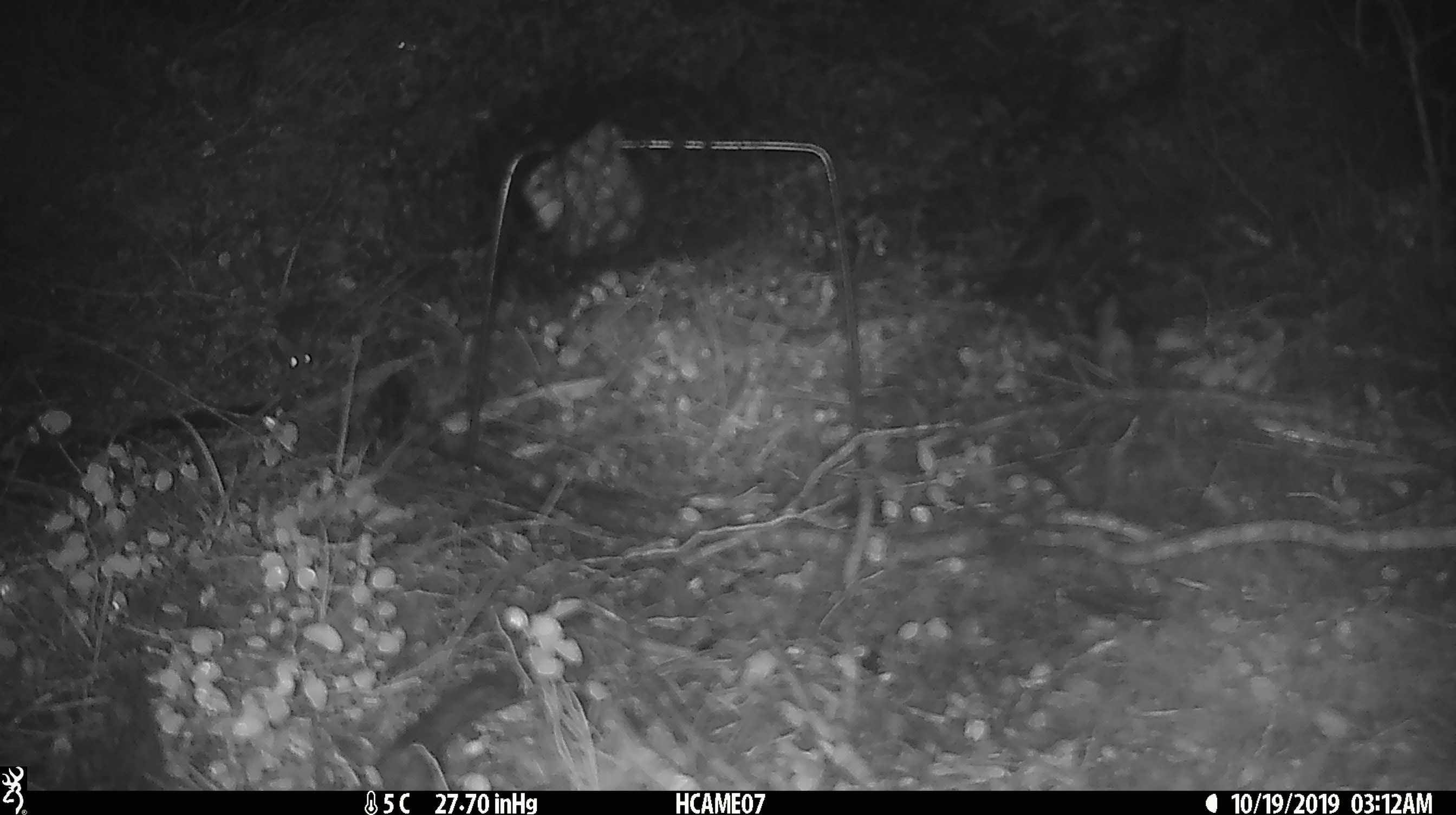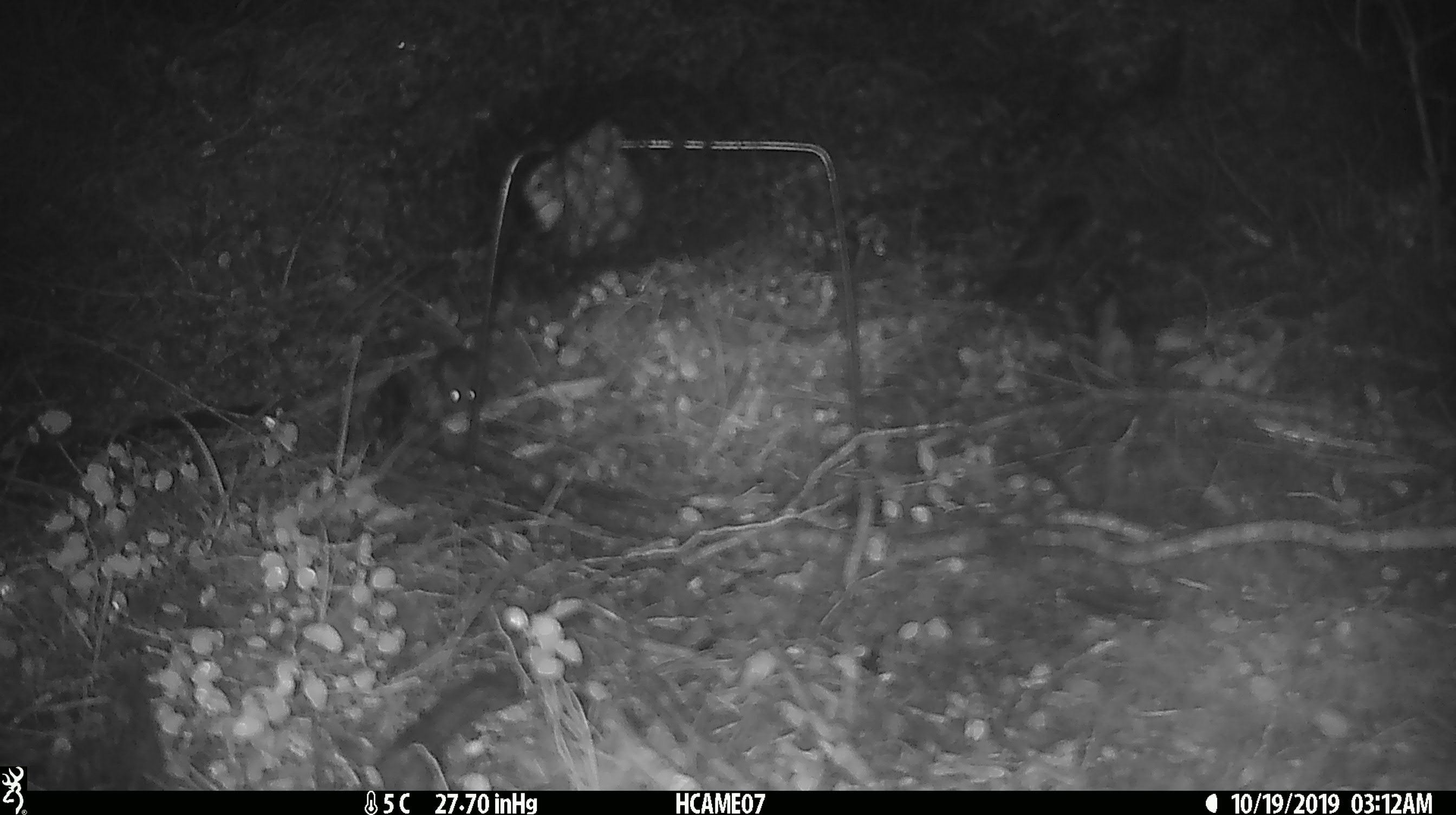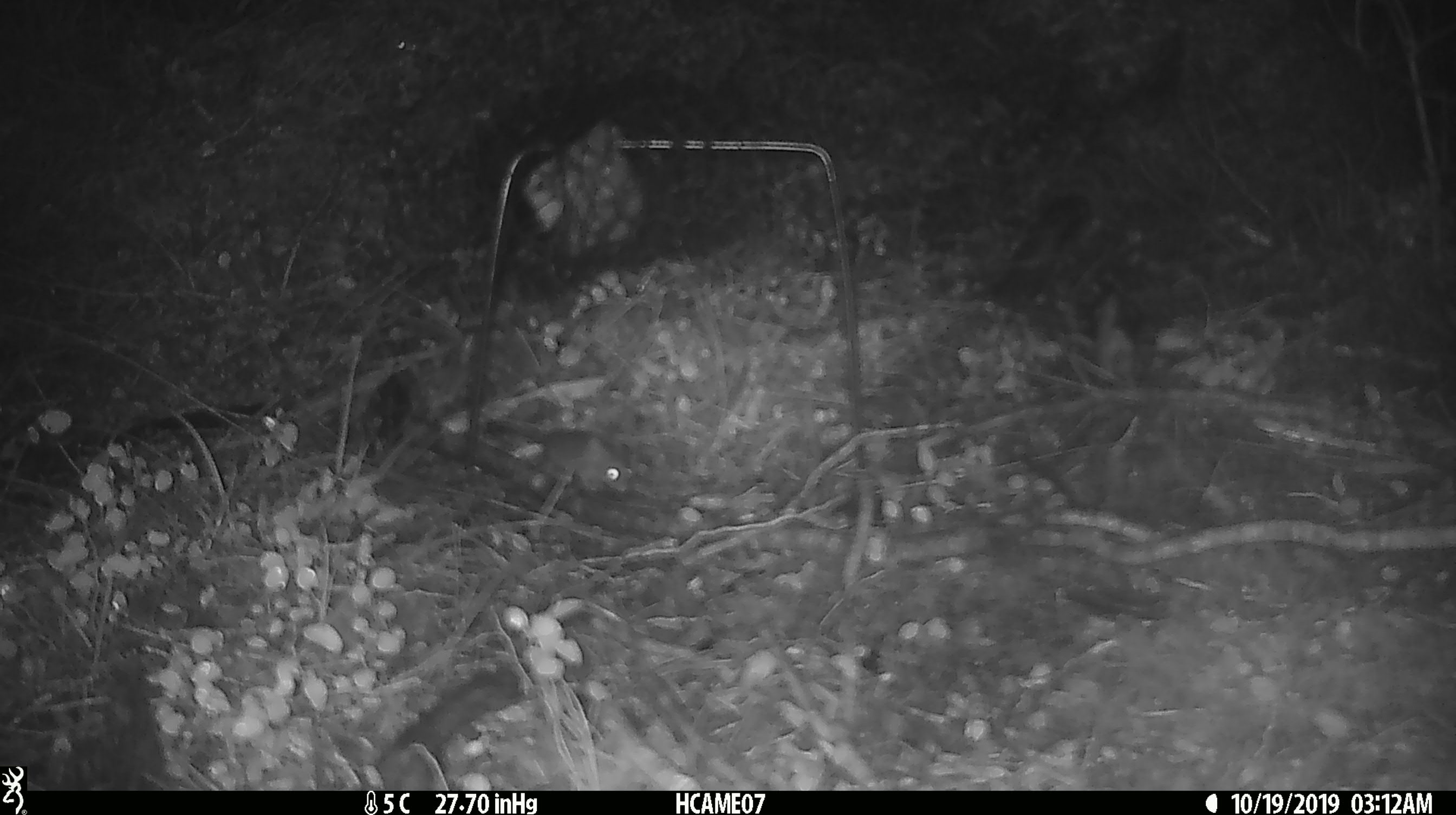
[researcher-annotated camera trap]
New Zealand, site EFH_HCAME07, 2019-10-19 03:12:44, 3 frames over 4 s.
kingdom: Animalia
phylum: Chordata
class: Mammalia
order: Rodentia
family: Muridae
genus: Mus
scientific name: Mus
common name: mouse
Mouse (Mus).